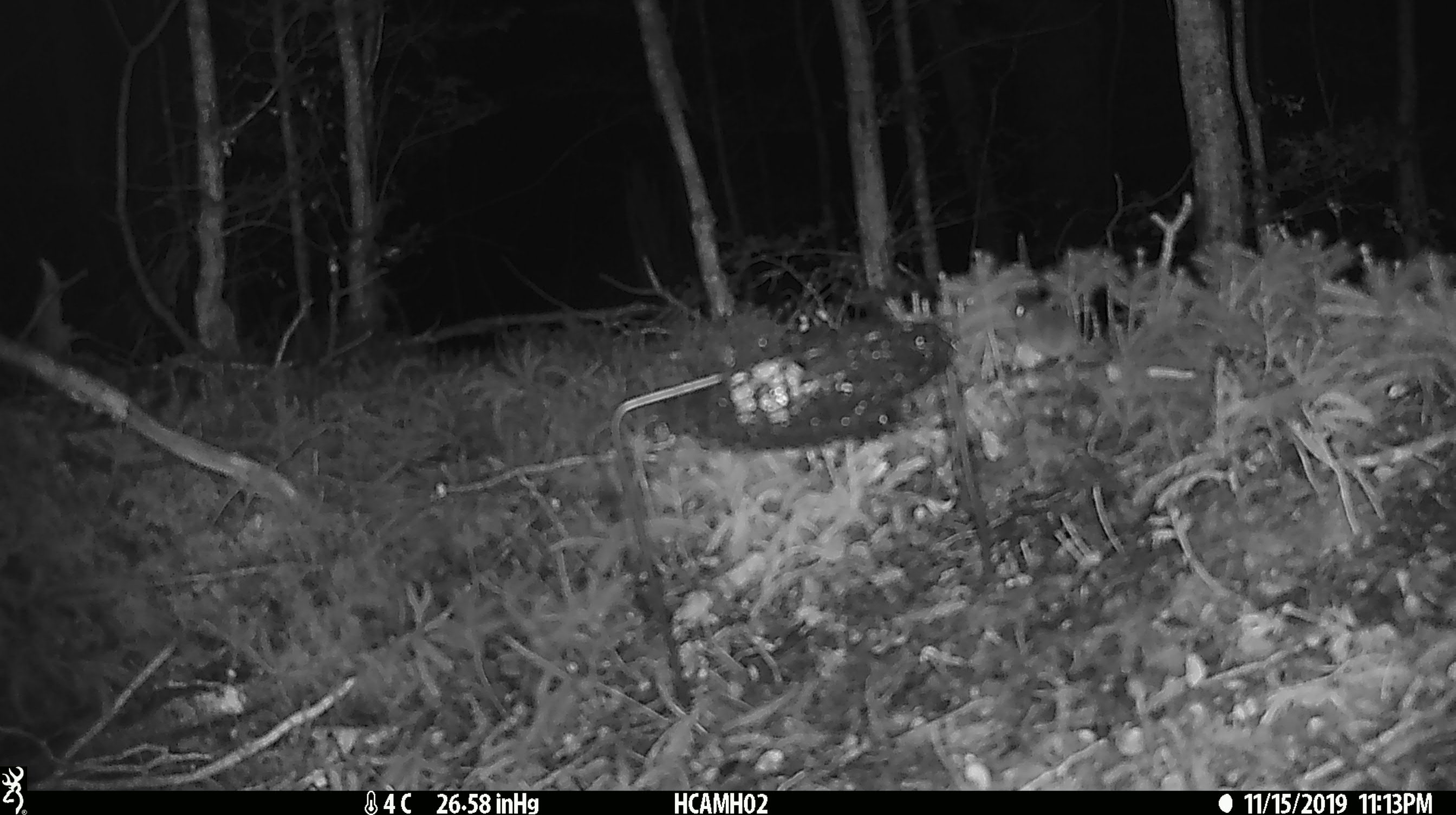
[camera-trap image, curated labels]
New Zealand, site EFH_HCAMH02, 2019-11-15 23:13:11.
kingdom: Animalia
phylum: Chordata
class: Mammalia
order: Rodentia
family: Muridae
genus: Mus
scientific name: Mus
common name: mouse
Mouse (Mus).